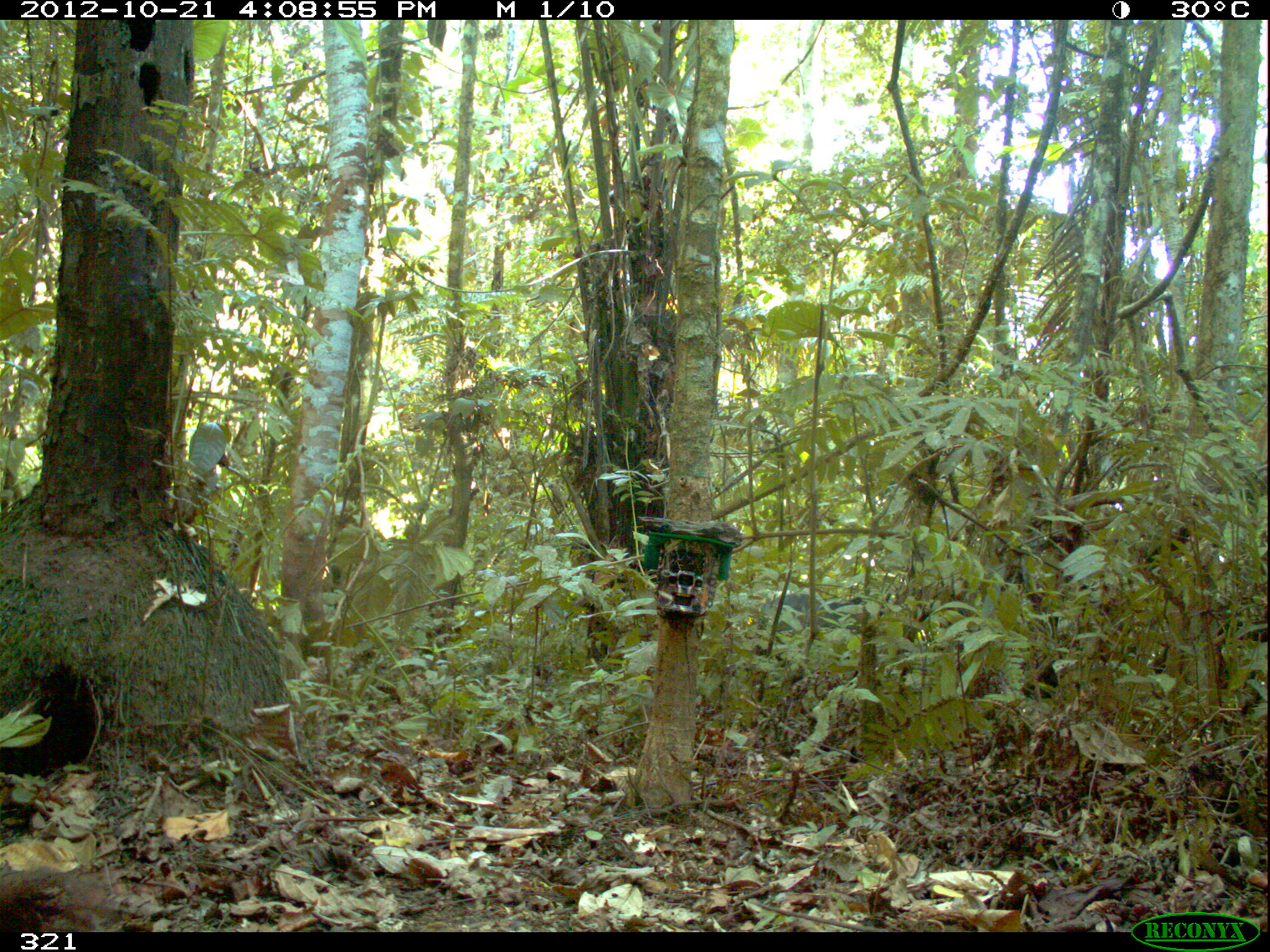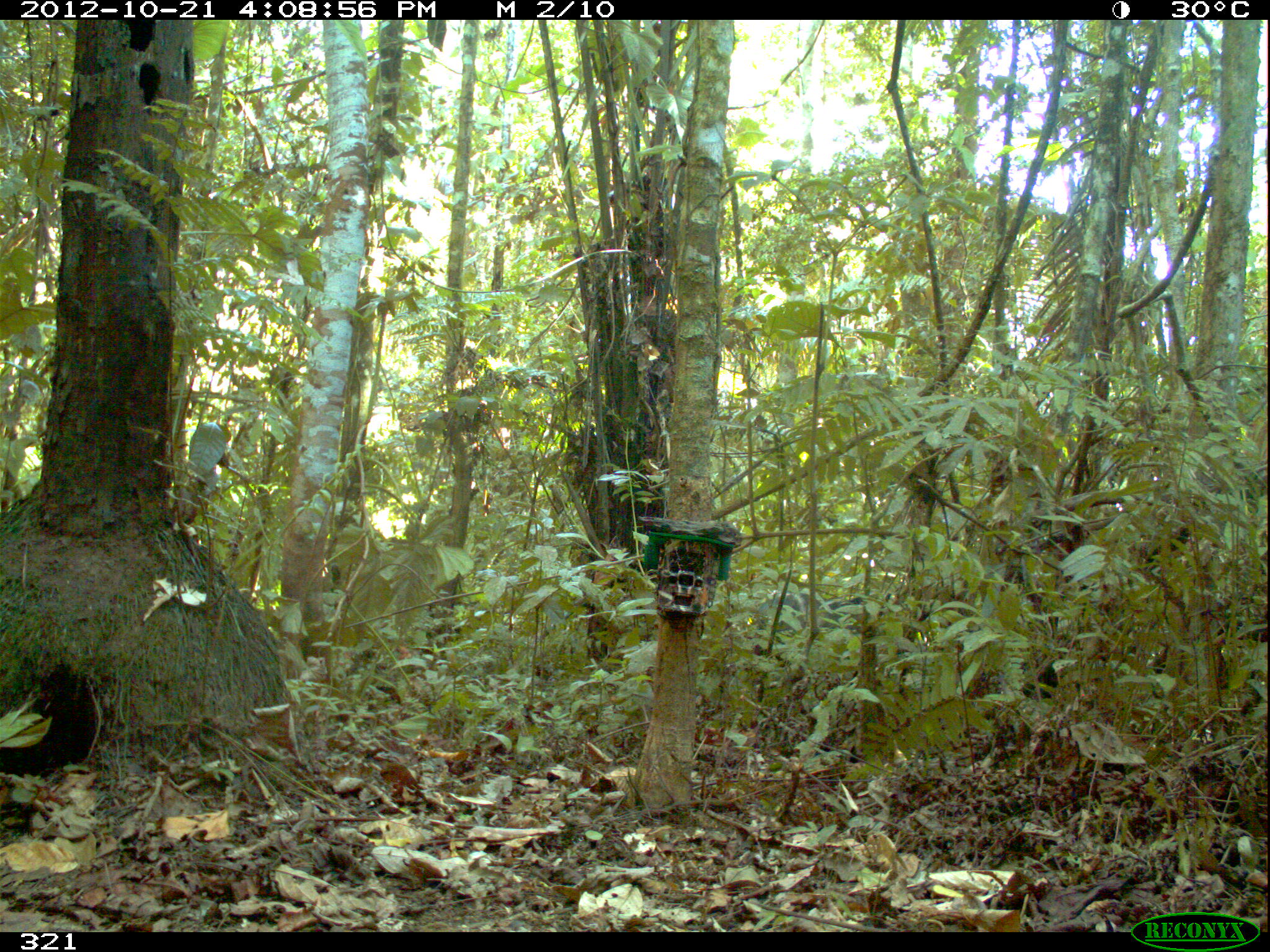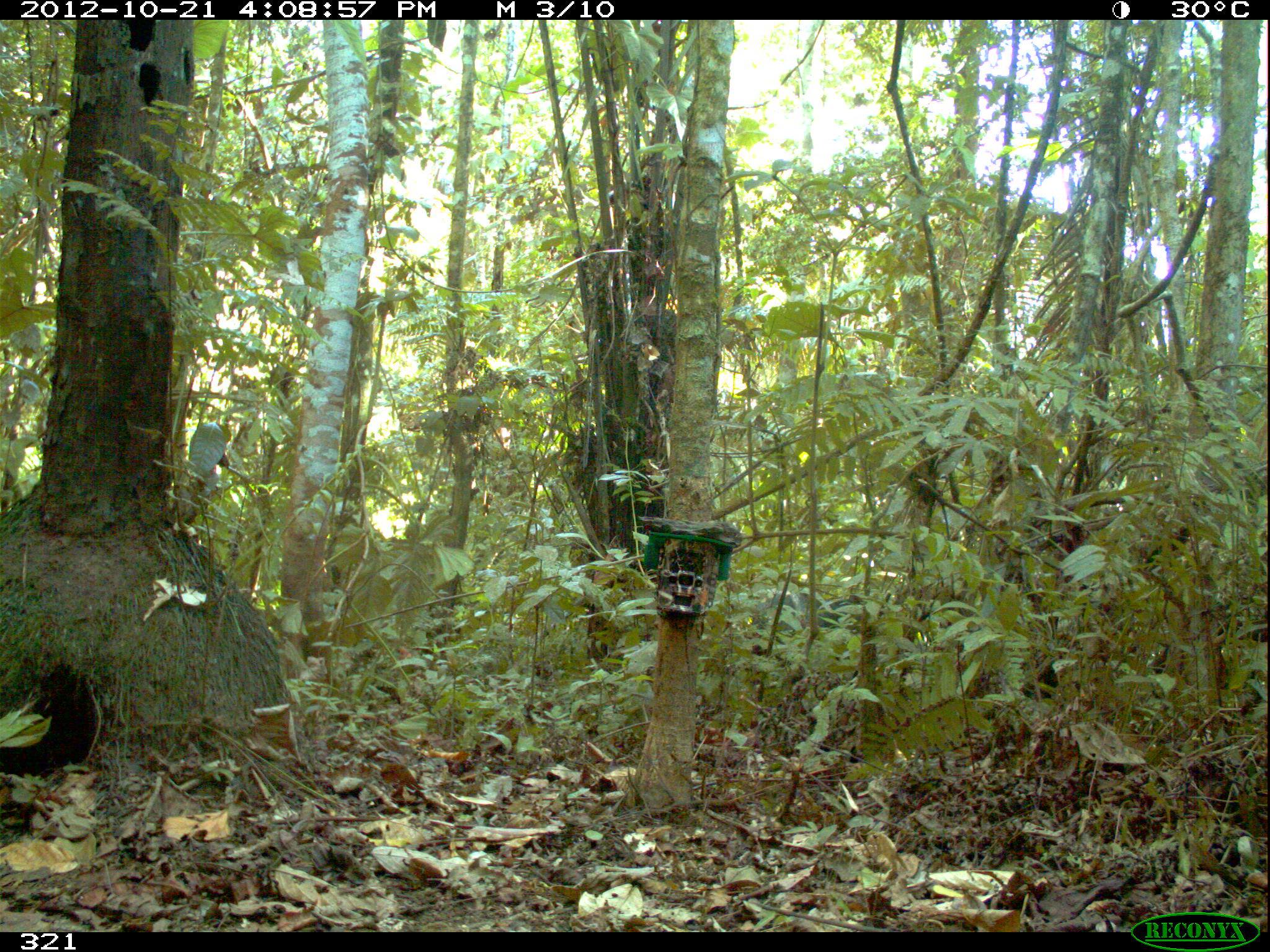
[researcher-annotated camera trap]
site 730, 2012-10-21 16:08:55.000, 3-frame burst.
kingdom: Animalia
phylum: Chordata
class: Mammalia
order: Artiodactyla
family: Tayassuidae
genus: Tayassu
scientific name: Tayassu pecari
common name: white-lipped peccary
Tayassu pecari (white-lipped peccary).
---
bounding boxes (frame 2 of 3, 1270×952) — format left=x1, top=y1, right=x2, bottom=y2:
tayassu pecari: left=754, top=590, right=868, bottom=636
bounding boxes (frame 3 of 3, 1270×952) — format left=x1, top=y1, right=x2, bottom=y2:
tayassu pecari: left=750, top=591, right=869, bottom=636